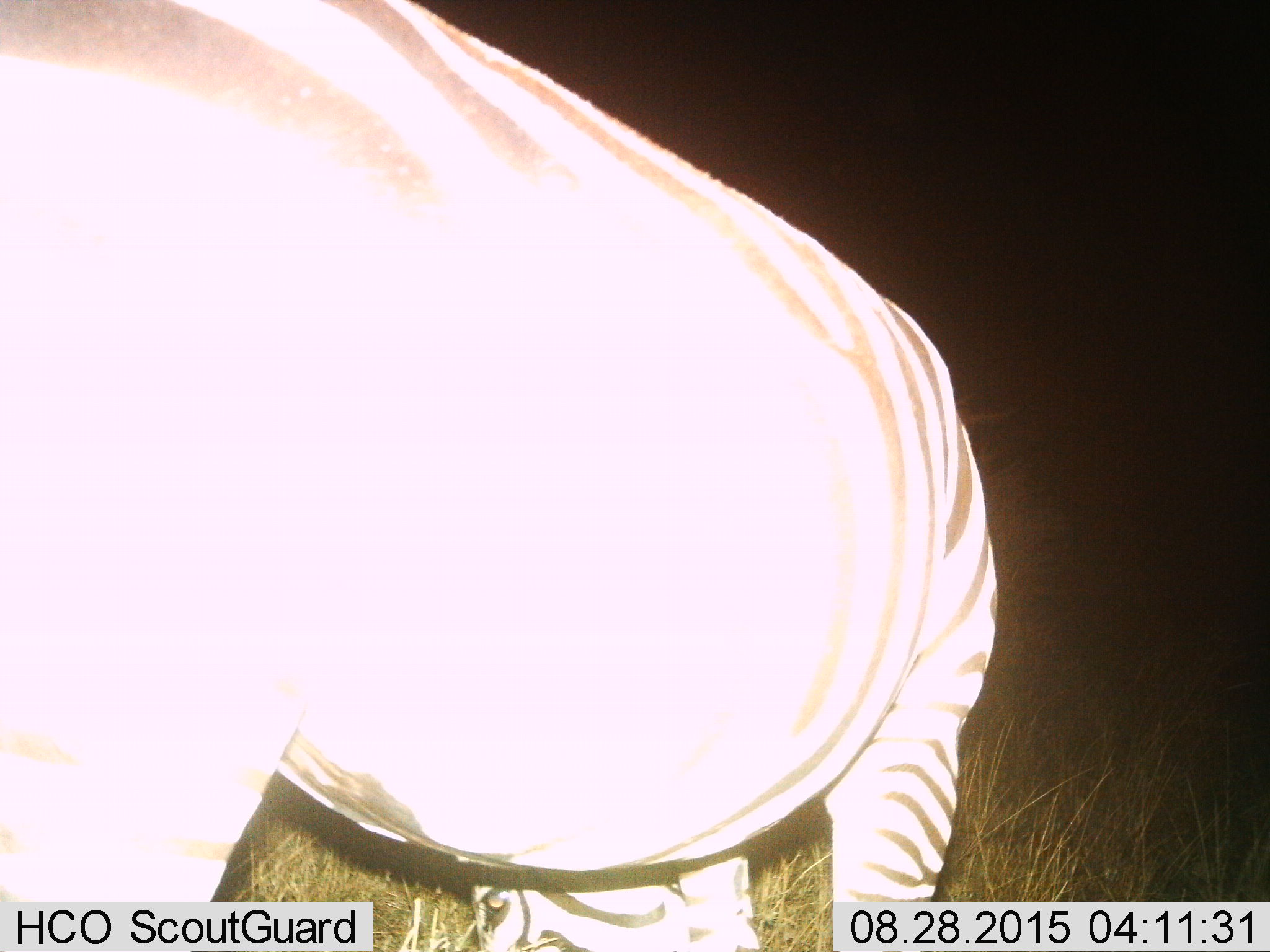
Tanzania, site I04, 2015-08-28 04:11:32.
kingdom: Animalia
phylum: Chordata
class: Mammalia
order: Perissodactyla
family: Equidae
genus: Equus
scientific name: Equus quagga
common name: plains zebra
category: zebra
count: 1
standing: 40%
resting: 10%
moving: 30%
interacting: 0%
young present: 0%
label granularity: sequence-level